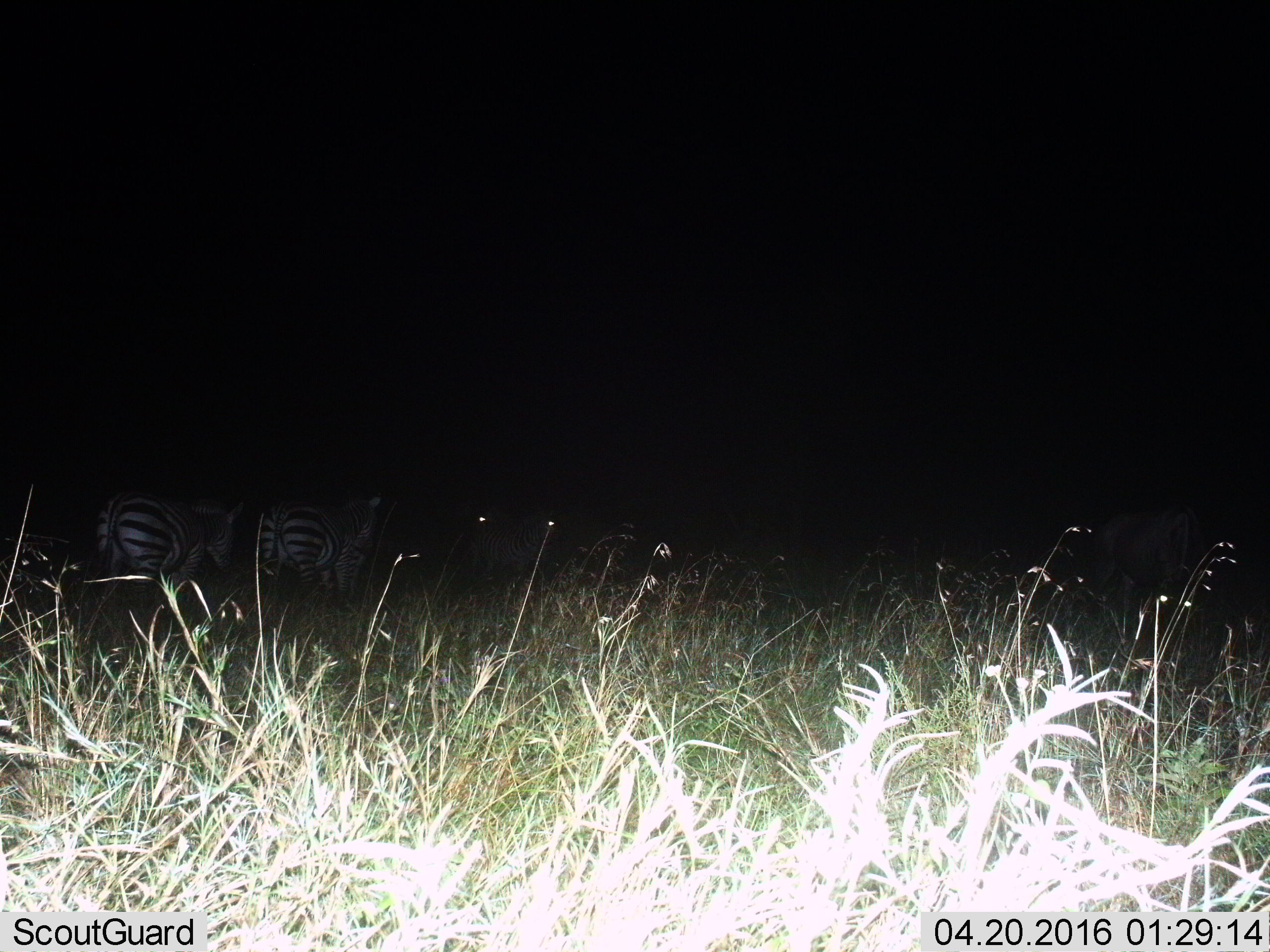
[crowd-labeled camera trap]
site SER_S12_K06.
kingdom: Animalia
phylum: Chordata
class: Mammalia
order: Perissodactyla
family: Equidae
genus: Equus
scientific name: Equus quagga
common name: plains zebra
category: zebraplains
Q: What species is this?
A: Zebraplains (plains zebra) (Equus quagga).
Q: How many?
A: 4.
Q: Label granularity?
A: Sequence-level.